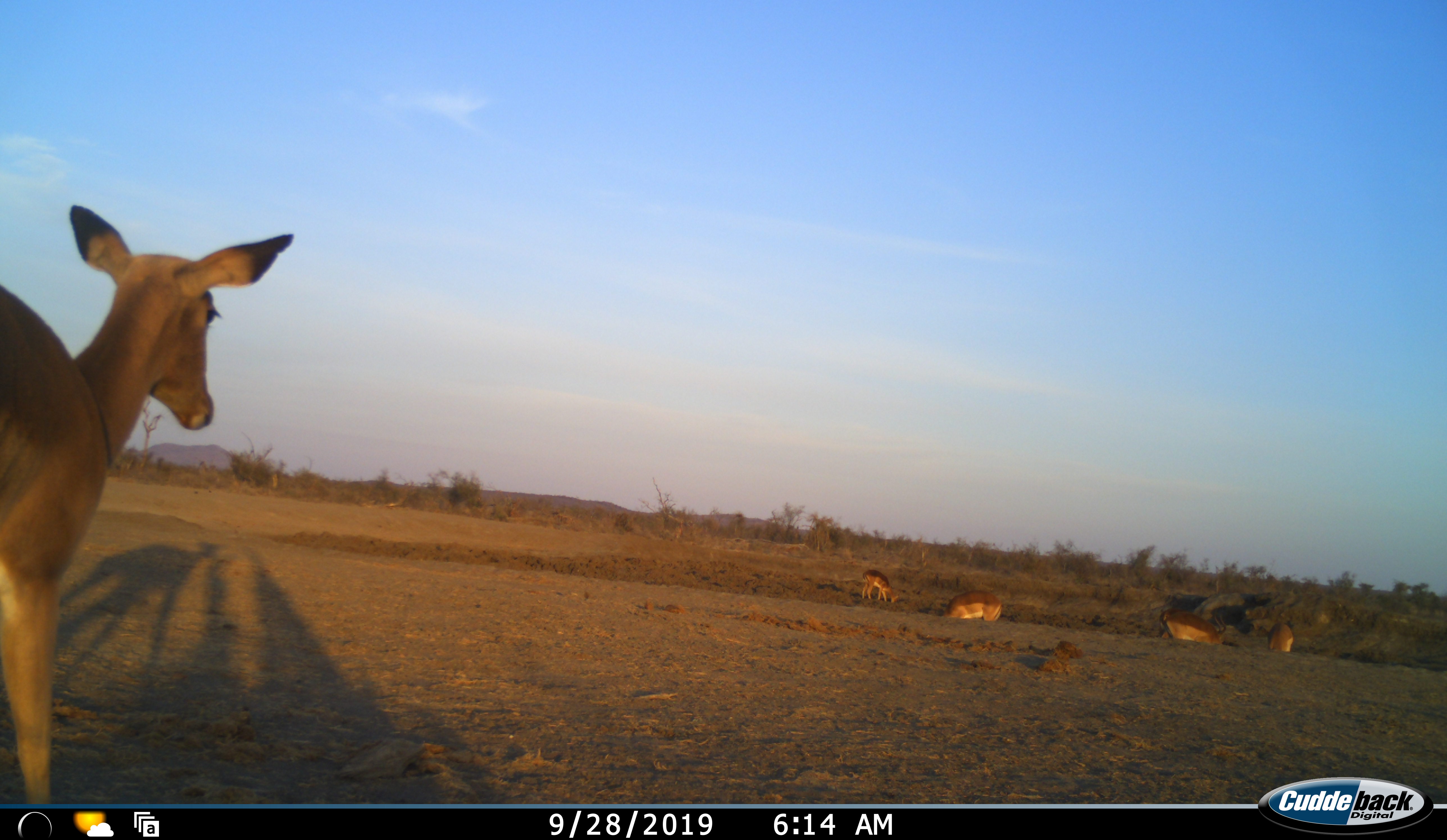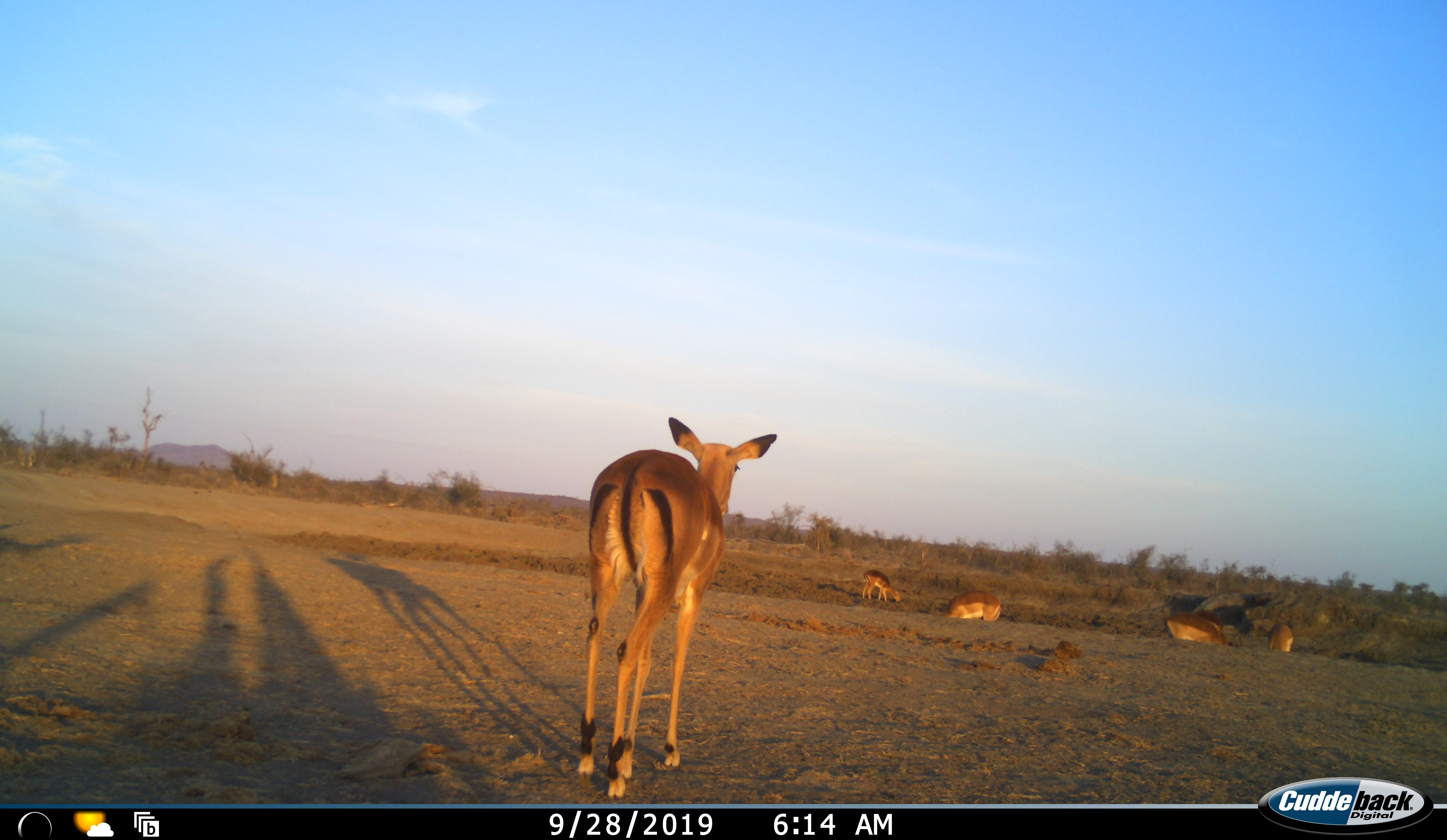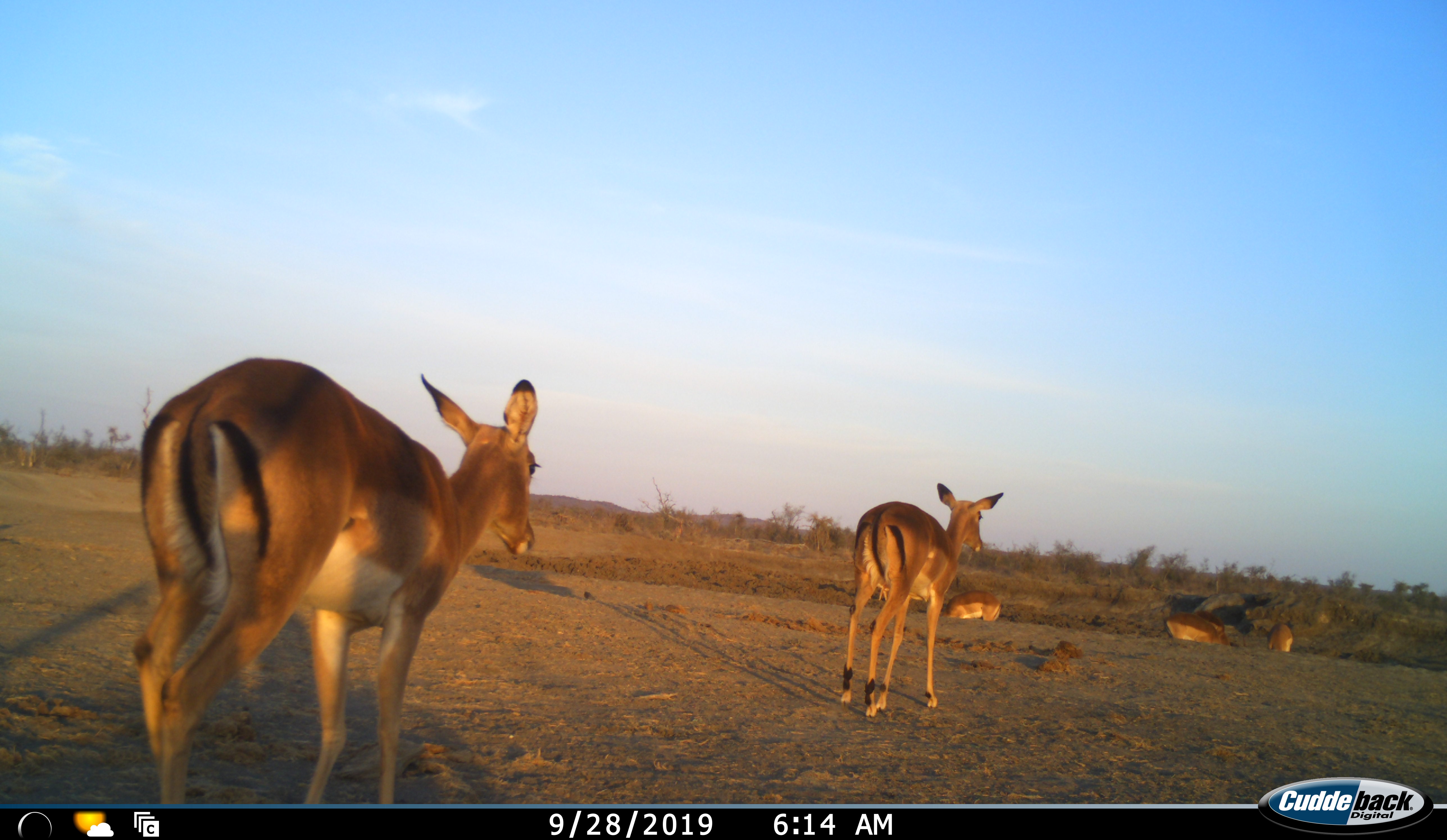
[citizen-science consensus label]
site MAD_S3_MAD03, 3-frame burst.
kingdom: Animalia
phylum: Chordata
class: Mammalia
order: Artiodactyla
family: Bovidae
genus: Aepyceros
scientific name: Aepyceros melampus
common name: impala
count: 6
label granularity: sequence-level